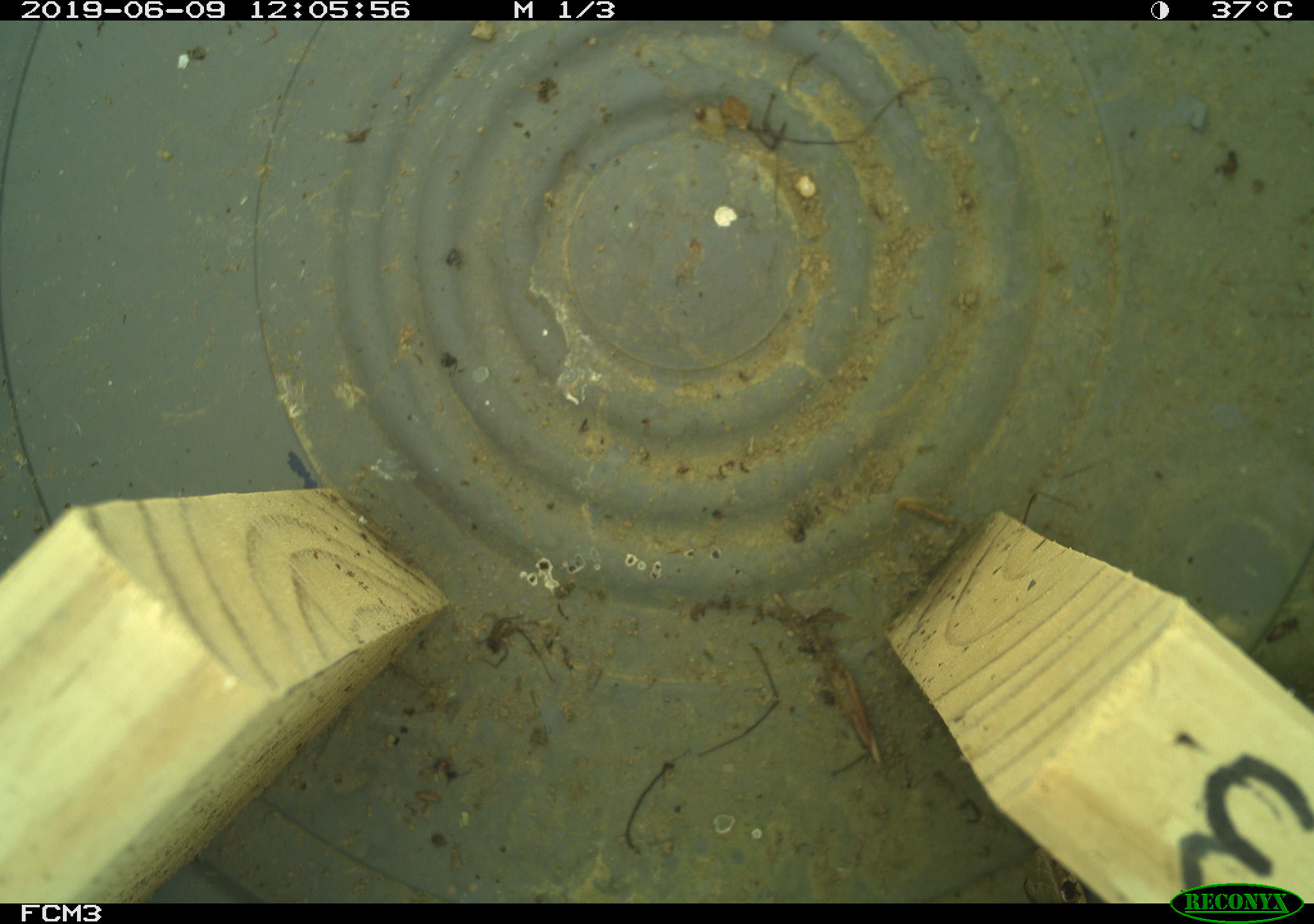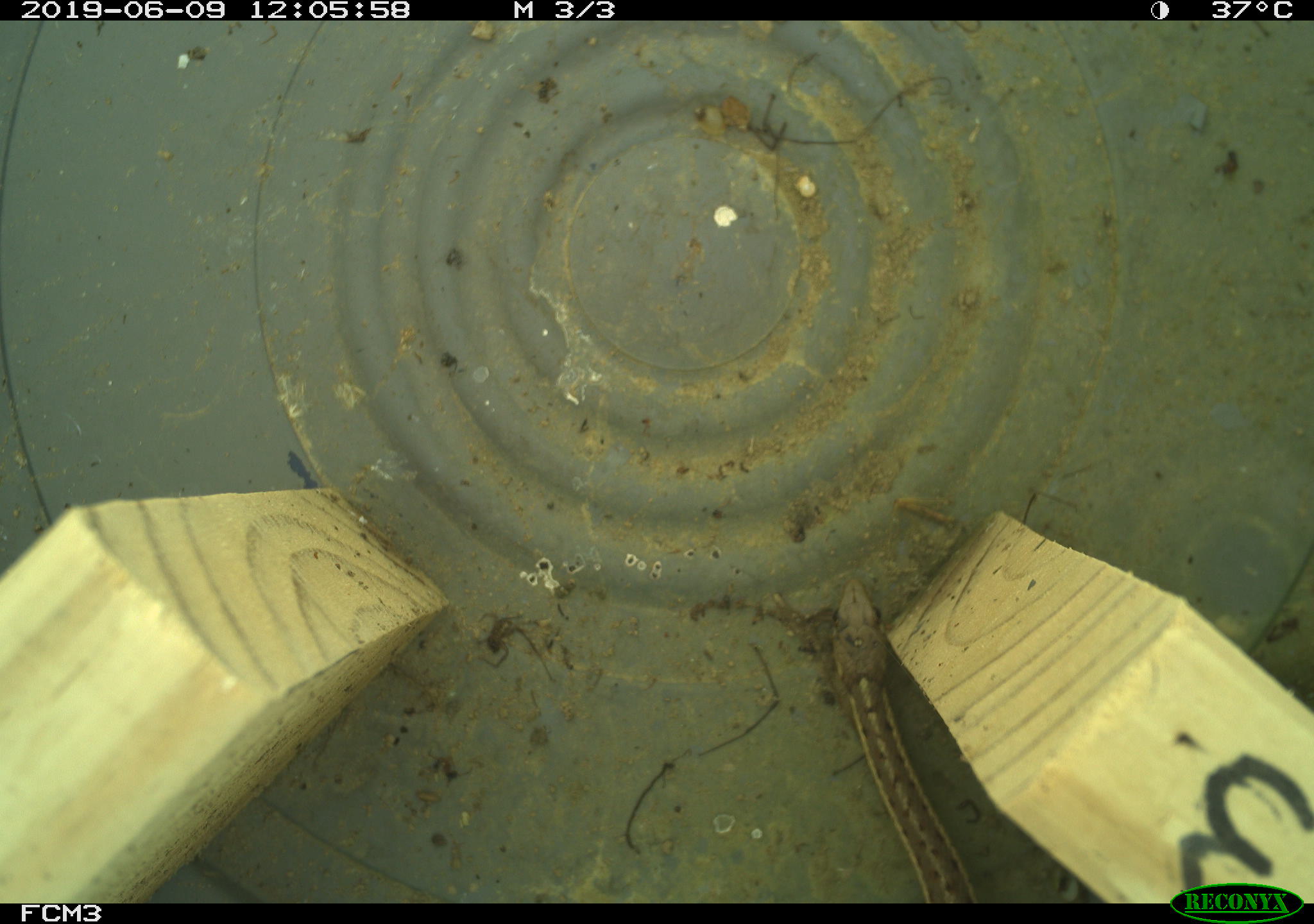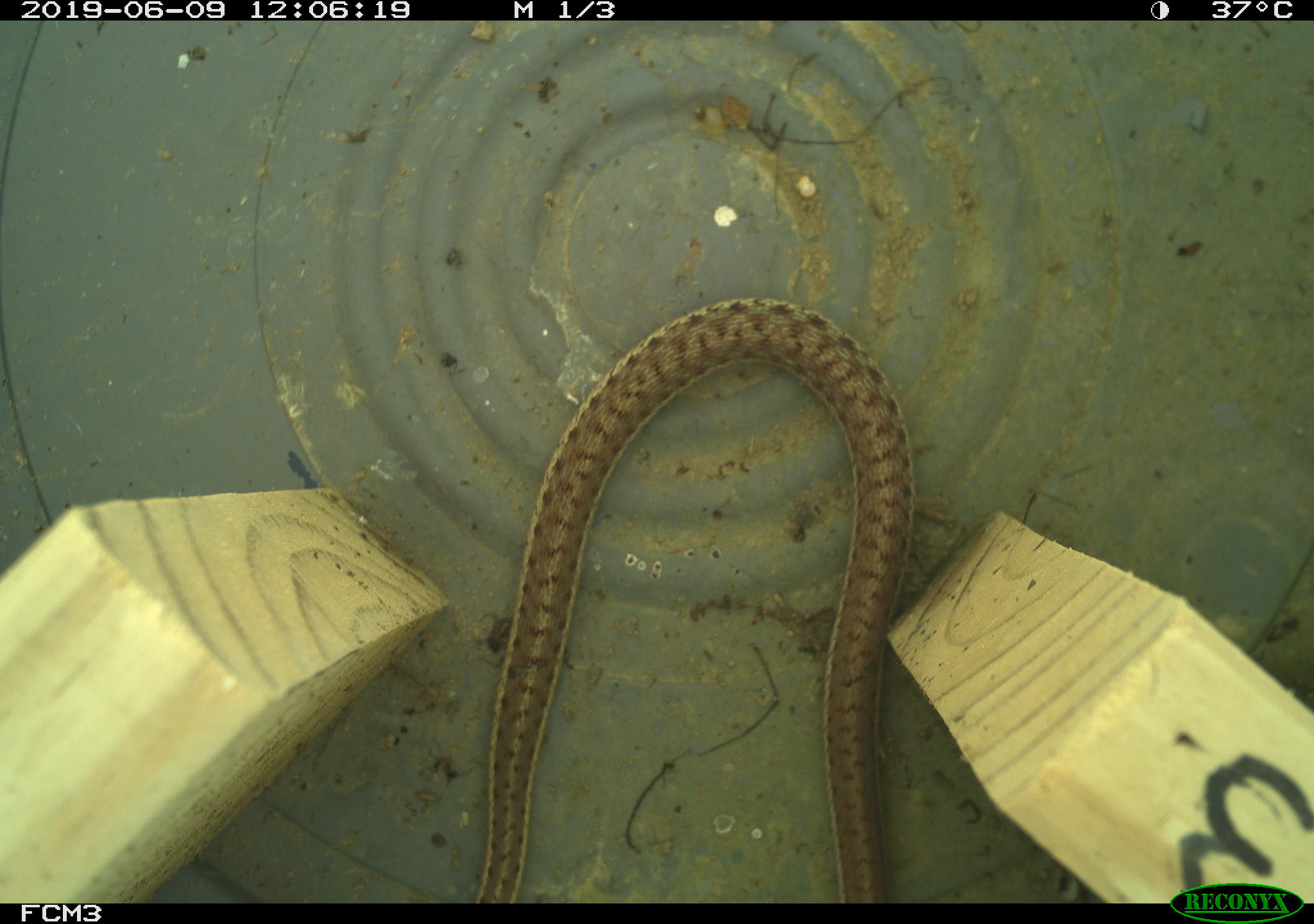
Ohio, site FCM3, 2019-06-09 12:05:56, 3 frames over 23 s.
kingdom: Animalia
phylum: Chordata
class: Reptilia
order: Squamata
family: Colubridae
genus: Thamnophis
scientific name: Thamnophis sirtalis sirtalis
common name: eastern gartersnake